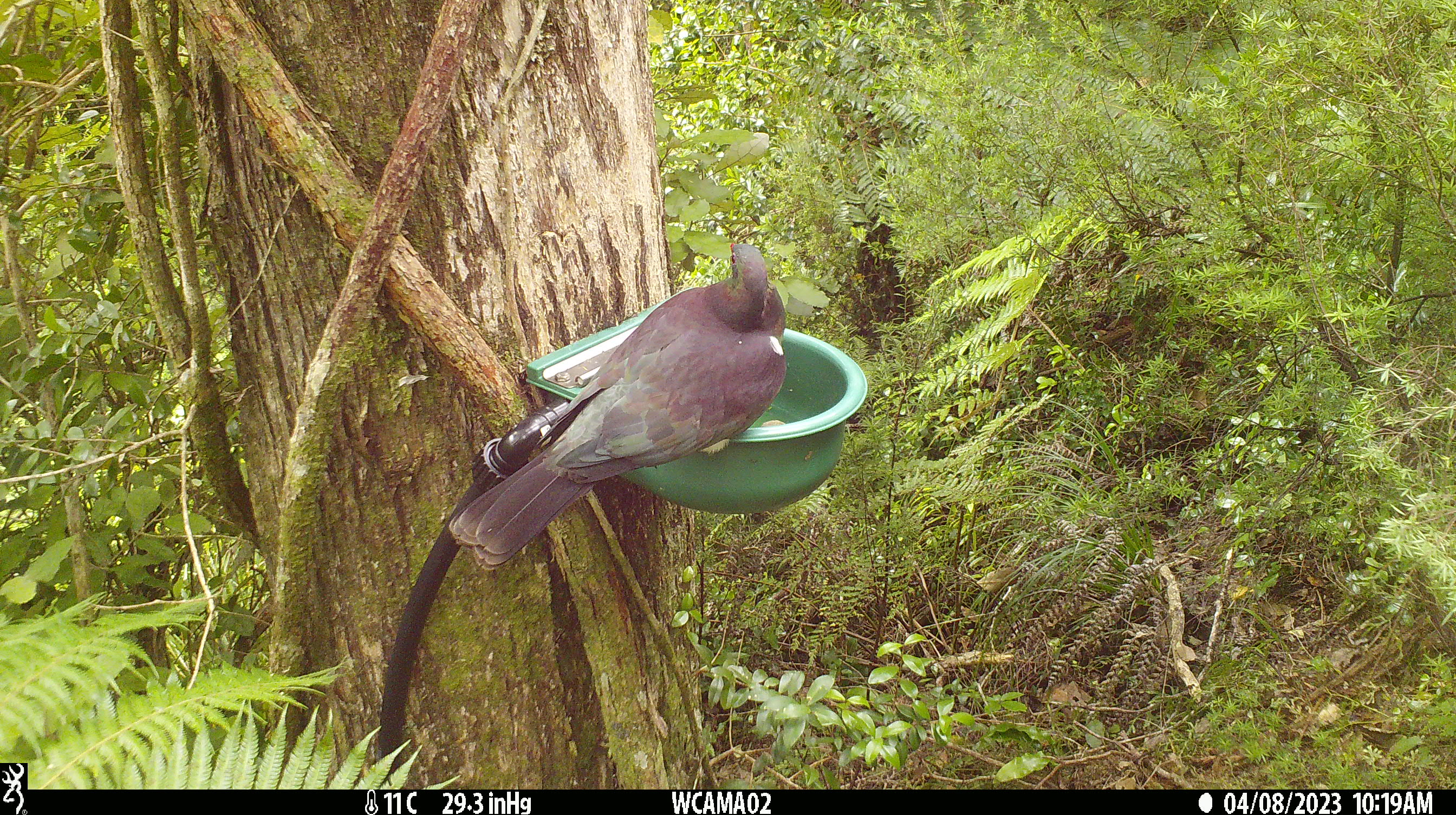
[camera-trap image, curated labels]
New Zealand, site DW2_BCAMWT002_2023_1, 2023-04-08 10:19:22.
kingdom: Animalia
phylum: Chordata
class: Aves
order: Columbiformes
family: Columbidae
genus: Hemiphaga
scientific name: Hemiphaga novaeseelandiae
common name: new zealand pigeon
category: kereru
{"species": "kereru (new zealand pigeon) (Hemiphaga novaeseelandiae)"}